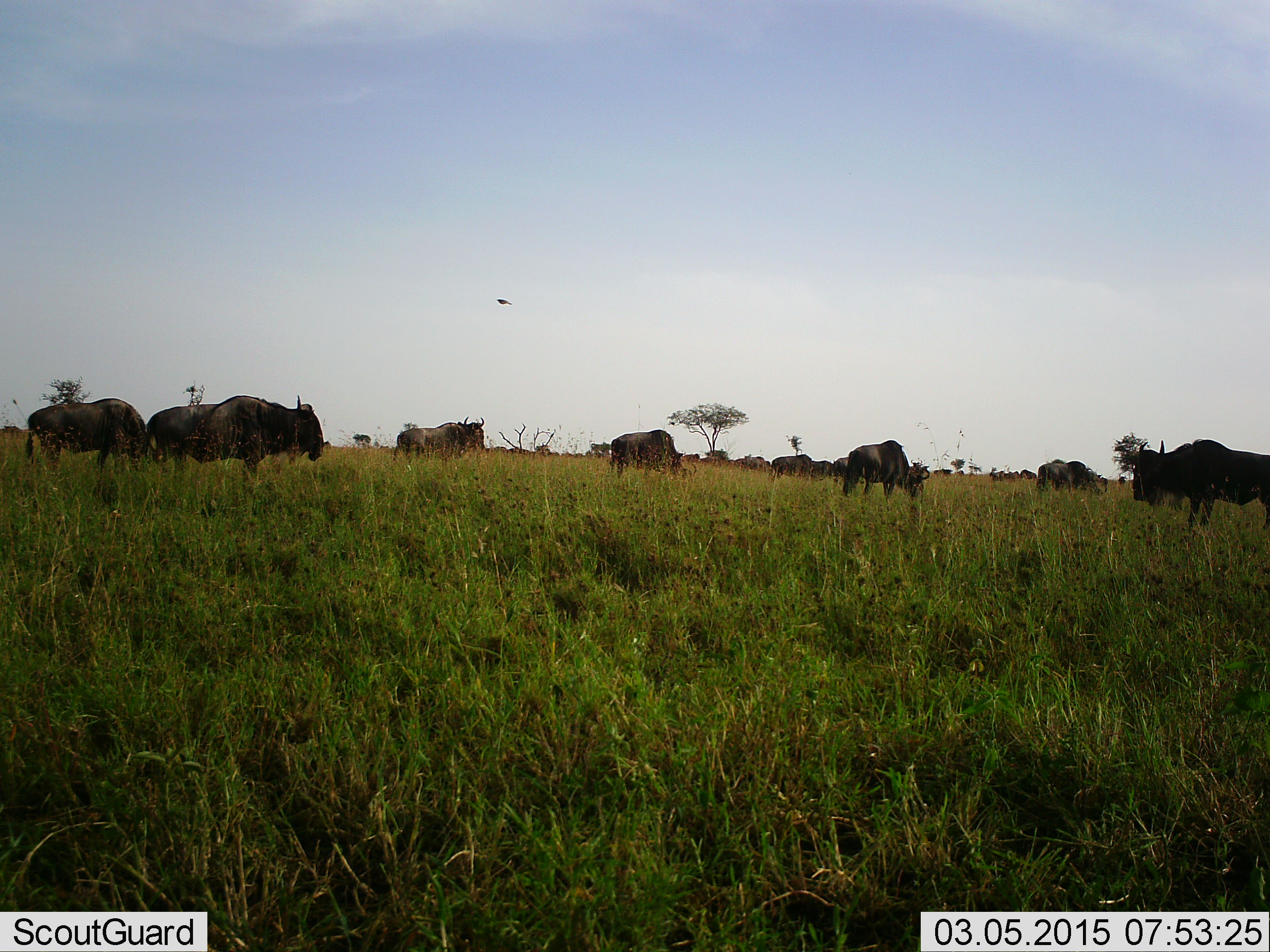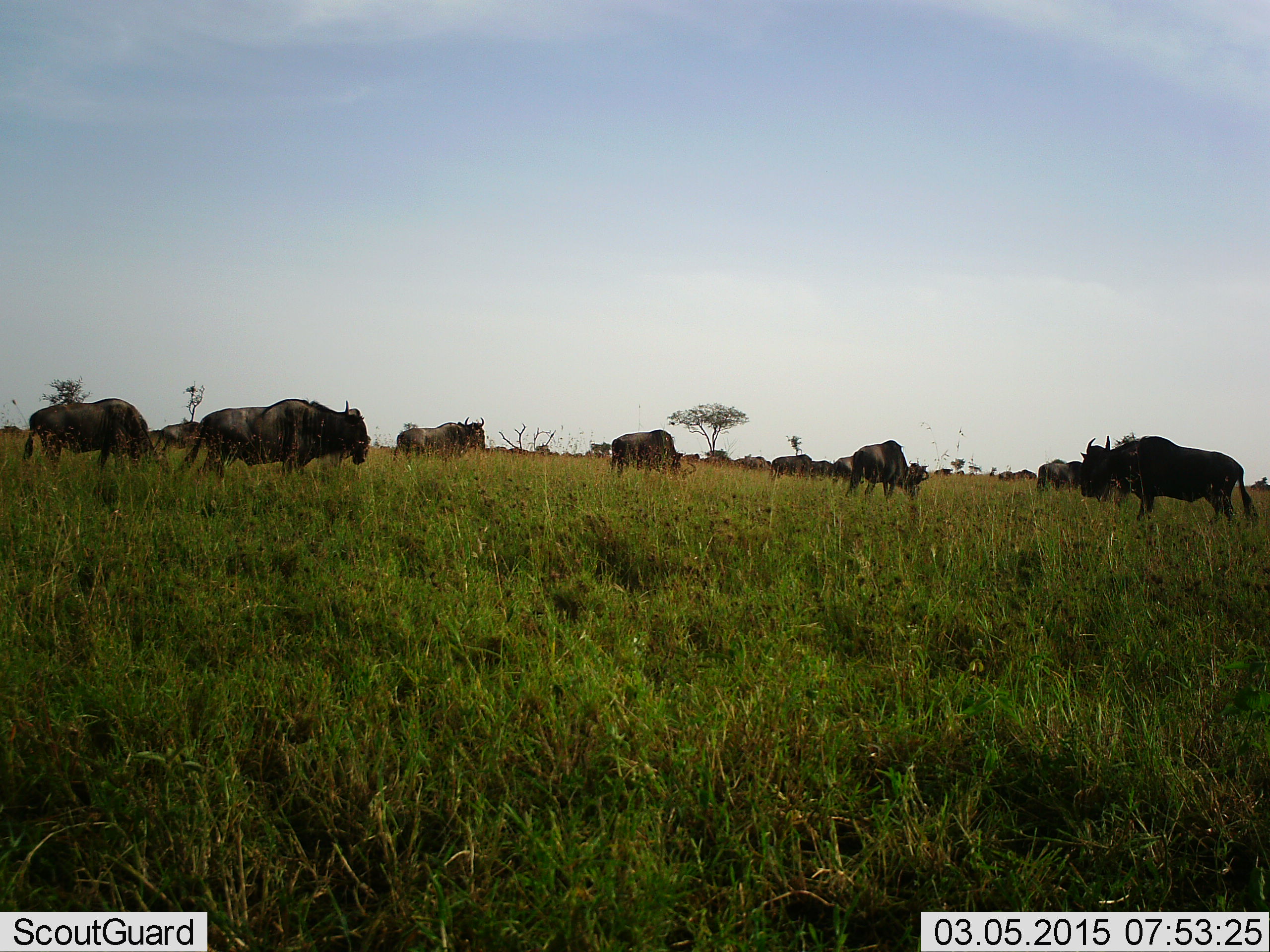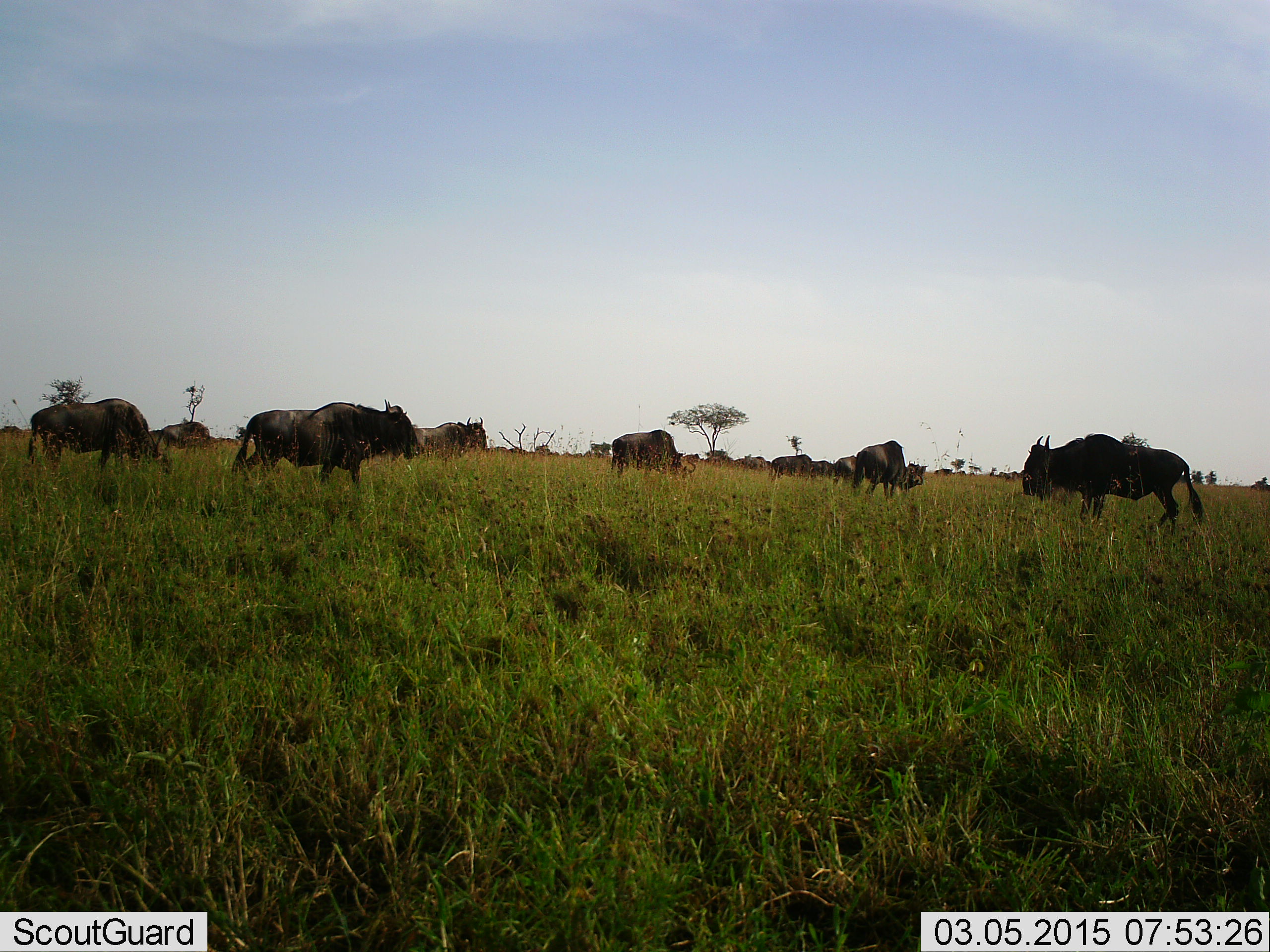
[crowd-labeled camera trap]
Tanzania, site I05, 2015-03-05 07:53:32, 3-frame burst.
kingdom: Animalia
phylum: Chordata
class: Mammalia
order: Artiodactyla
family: Bovidae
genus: Connochaetes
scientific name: Connochaetes taurinus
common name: blue wildebeest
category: wildebeest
Wildebeest (blue wildebeest) (Connochaetes taurinus), count 11-50. Behavior (volunteer vote fractions): standing 55%, resting 9%, moving 91%, interacting 0%. Young present (vote fraction): 0%. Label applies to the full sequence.